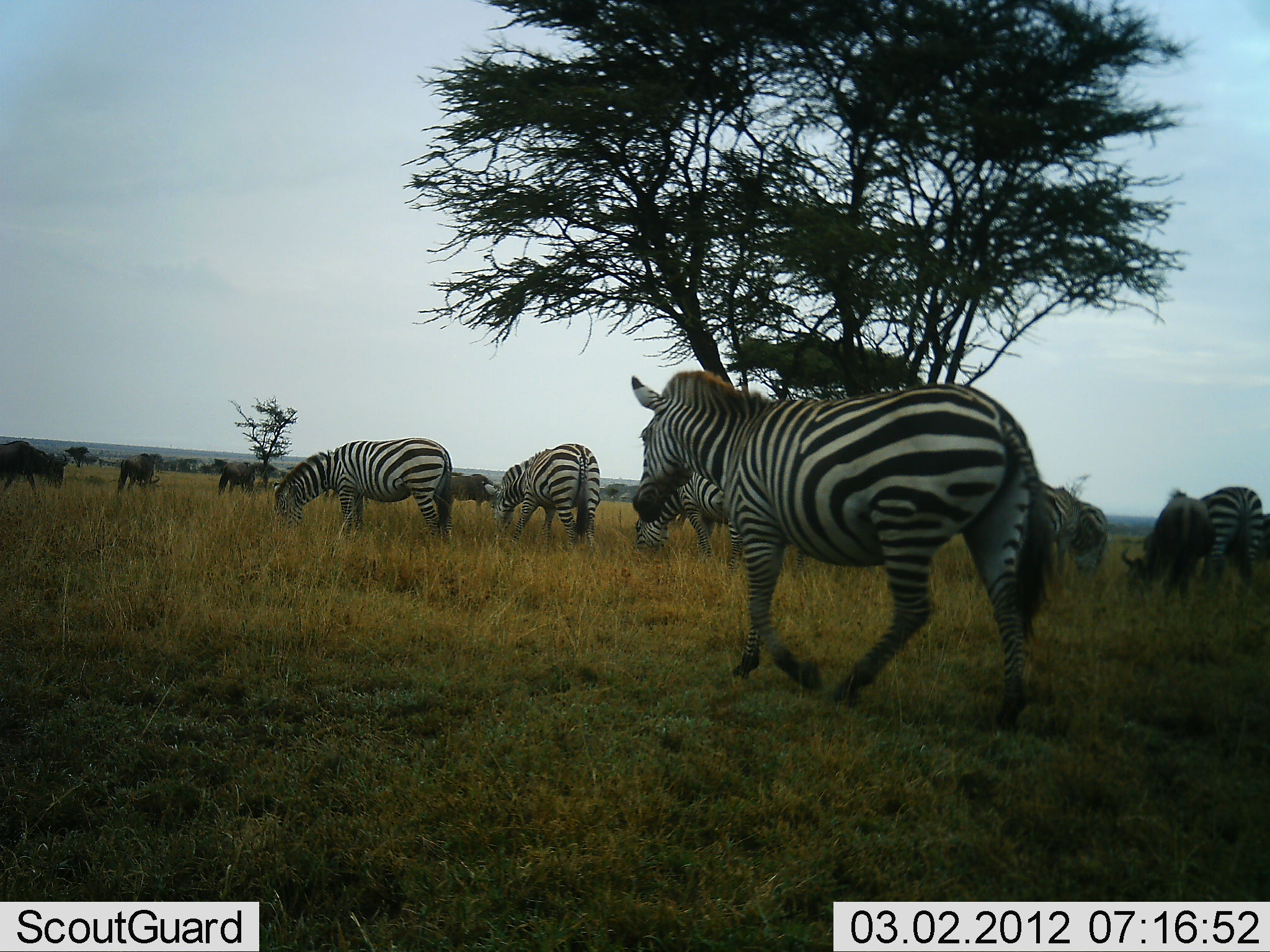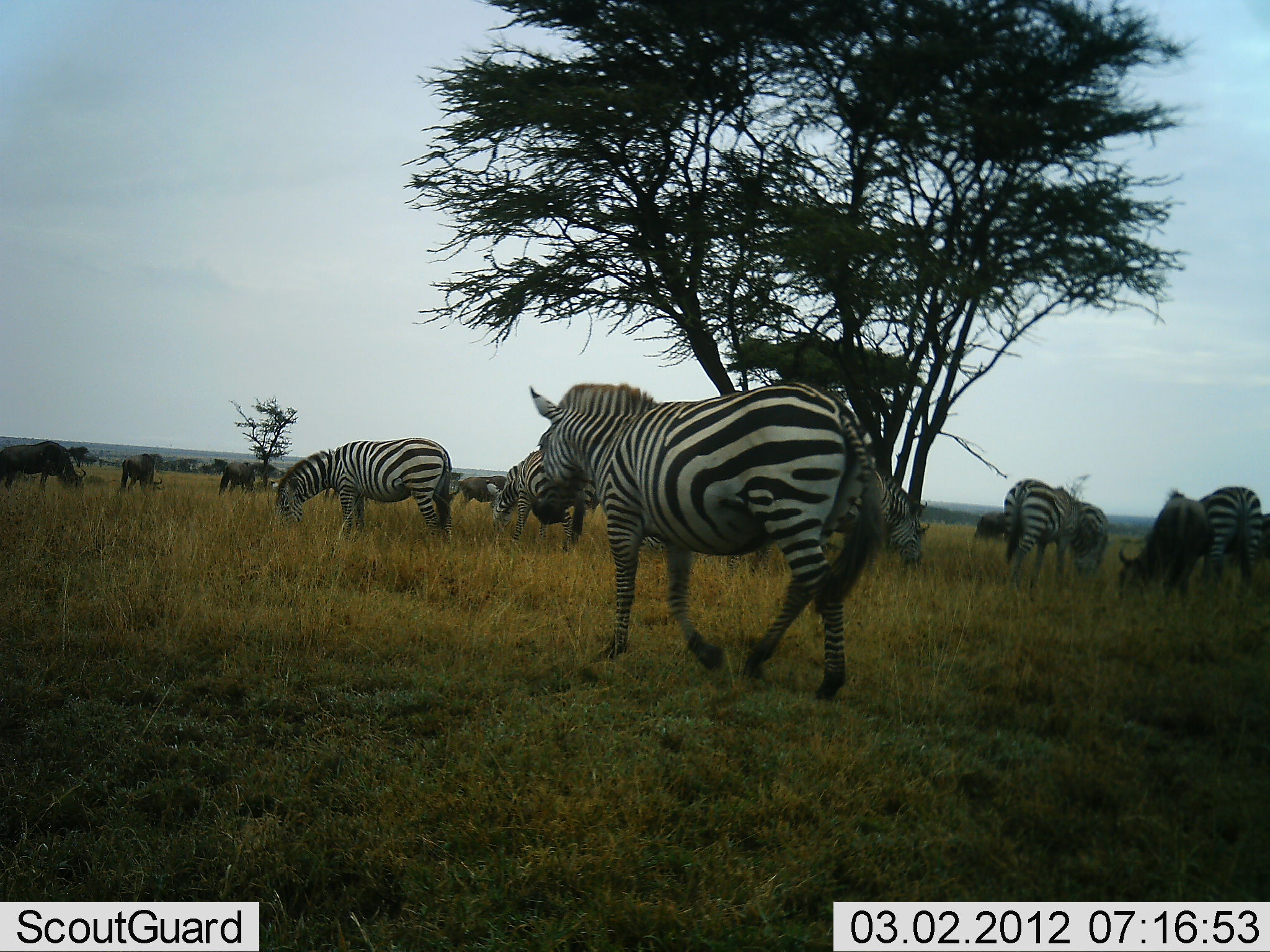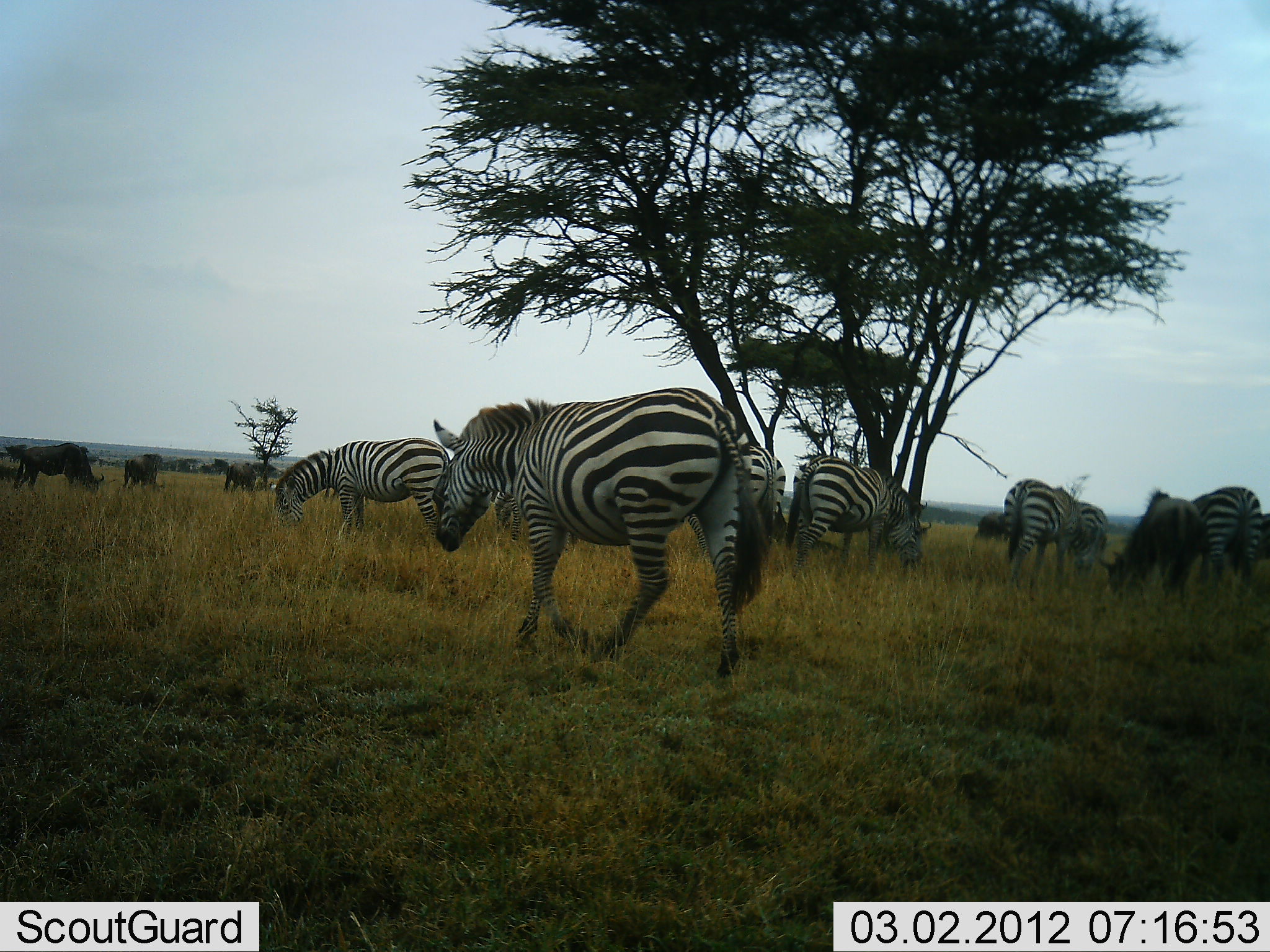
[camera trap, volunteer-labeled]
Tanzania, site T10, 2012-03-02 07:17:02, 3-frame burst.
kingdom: Animalia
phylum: Chordata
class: Mammalia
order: Artiodactyla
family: Bovidae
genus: Connochaetes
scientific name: Connochaetes taurinus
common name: blue wildebeest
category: wildebeest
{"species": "wildebeest (blue wildebeest) (Connochaetes taurinus)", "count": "5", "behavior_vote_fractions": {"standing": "44%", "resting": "0%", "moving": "44%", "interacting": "0%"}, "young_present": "0%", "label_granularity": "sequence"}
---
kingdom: Animalia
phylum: Chordata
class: Mammalia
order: Perissodactyla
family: Equidae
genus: Equus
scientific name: Equus quagga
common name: plains zebra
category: zebra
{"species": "zebra (plains zebra) (Equus quagga)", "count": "7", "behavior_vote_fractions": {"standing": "42%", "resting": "0%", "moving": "79%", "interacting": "0%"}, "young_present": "0%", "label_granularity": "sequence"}